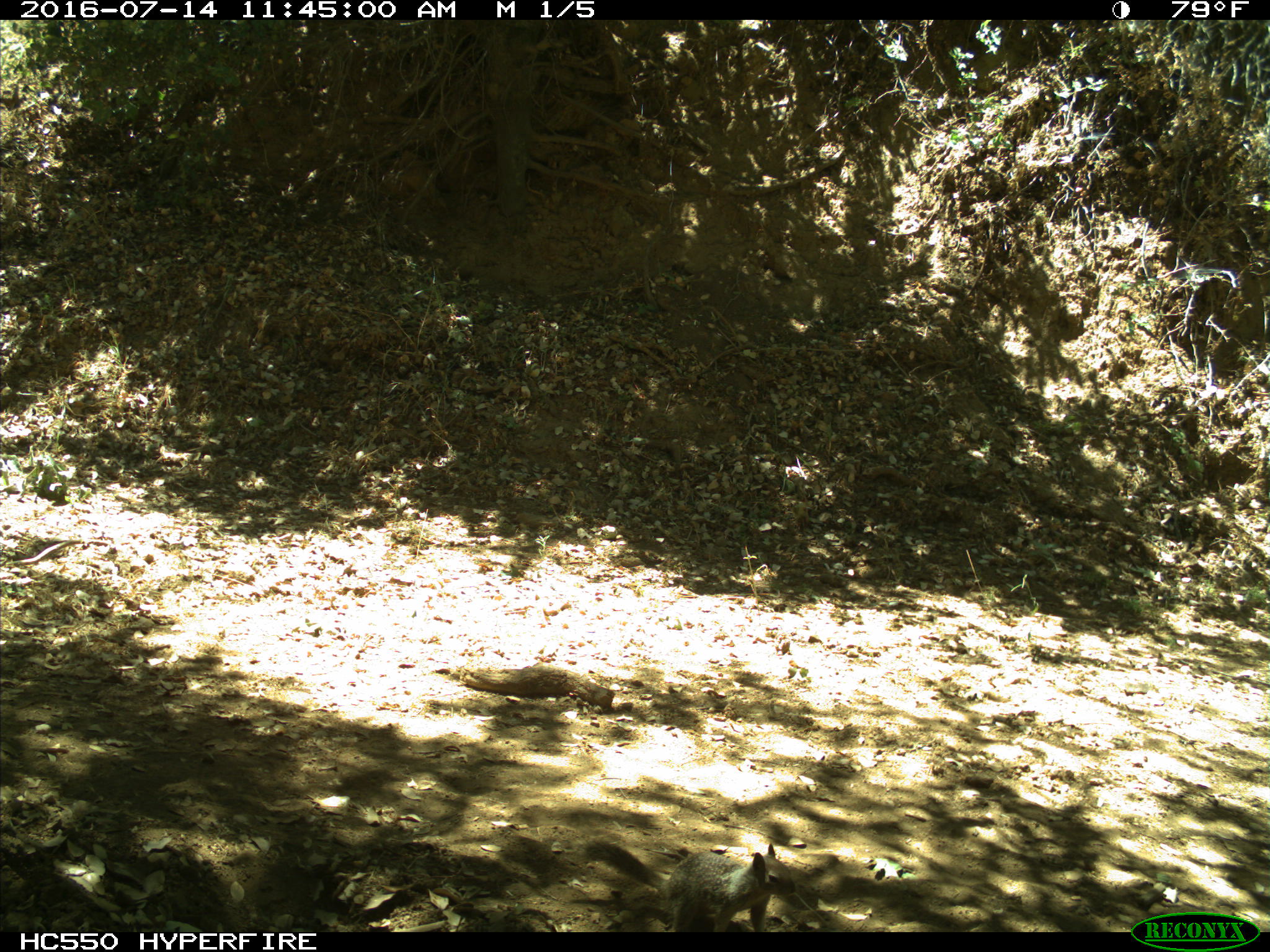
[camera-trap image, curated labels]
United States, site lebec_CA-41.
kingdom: Animalia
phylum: Chordata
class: Mammalia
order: Rodentia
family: Sciuridae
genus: Otospermophilus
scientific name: Otospermophilus beecheyi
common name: california ground squirrel